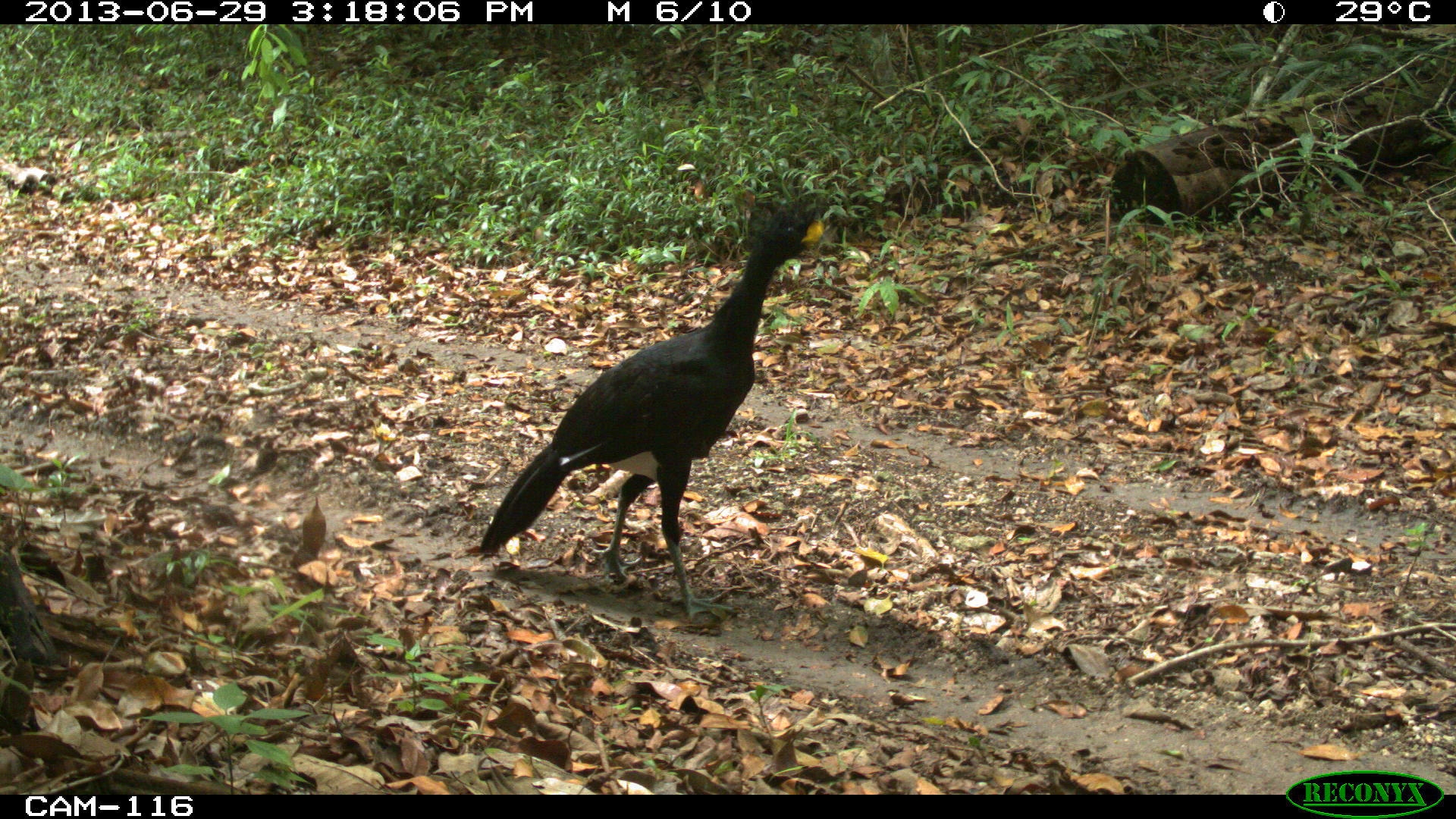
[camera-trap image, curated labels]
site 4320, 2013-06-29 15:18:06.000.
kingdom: Animalia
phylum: Chordata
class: Aves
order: Galliformes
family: Cracidae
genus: Crax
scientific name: Crax rubra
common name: great curassow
Crax rubra (great curassow), count 1, sex male.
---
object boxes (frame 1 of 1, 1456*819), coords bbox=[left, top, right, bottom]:
crax rubra: bbox=[475, 198, 834, 623]